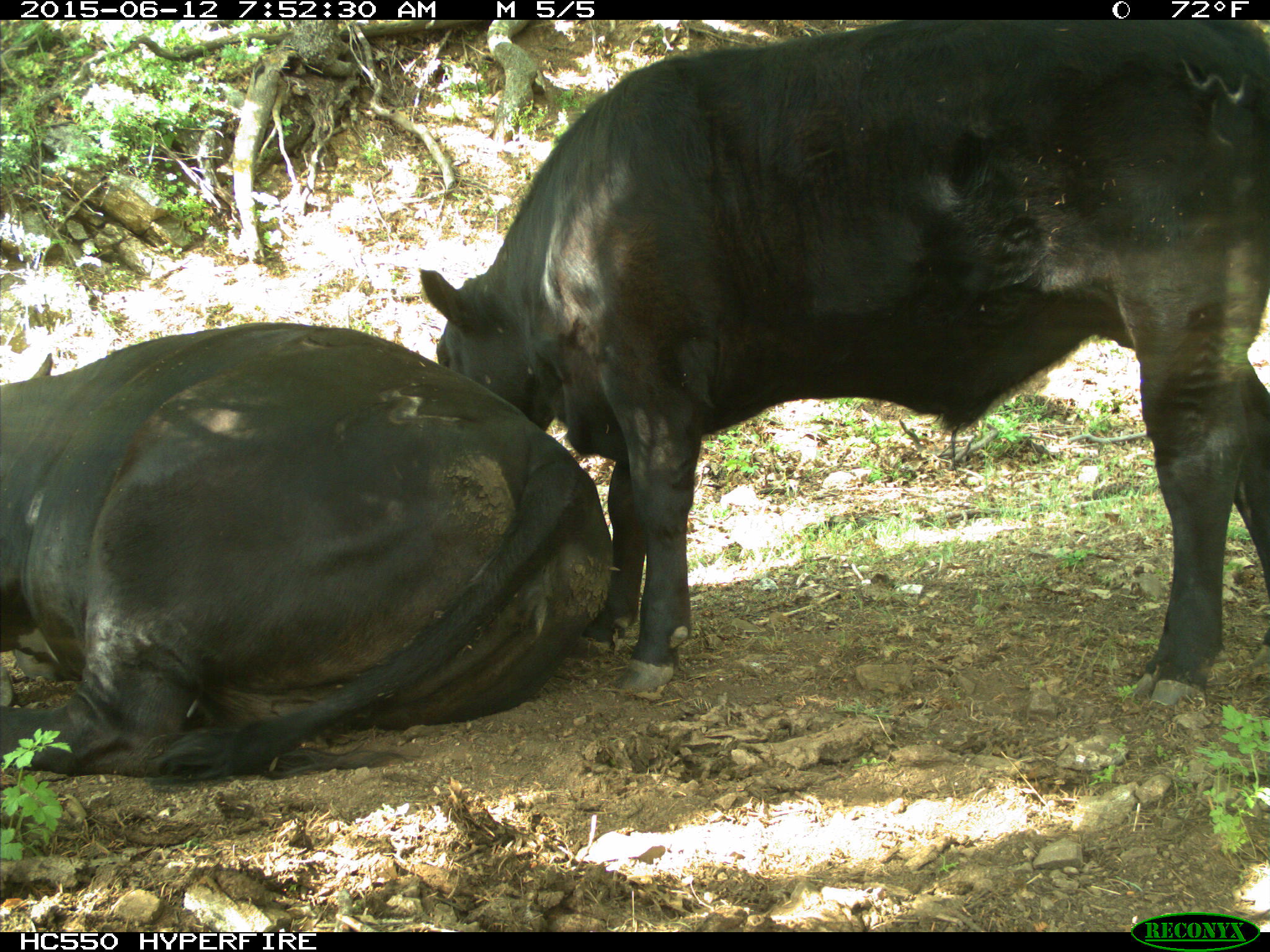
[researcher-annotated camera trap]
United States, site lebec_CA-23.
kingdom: Animalia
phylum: Chordata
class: Mammalia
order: Artiodactyla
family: Bovidae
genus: Bos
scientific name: Bos taurus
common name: domestic cow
Bos taurus (domestic cow).